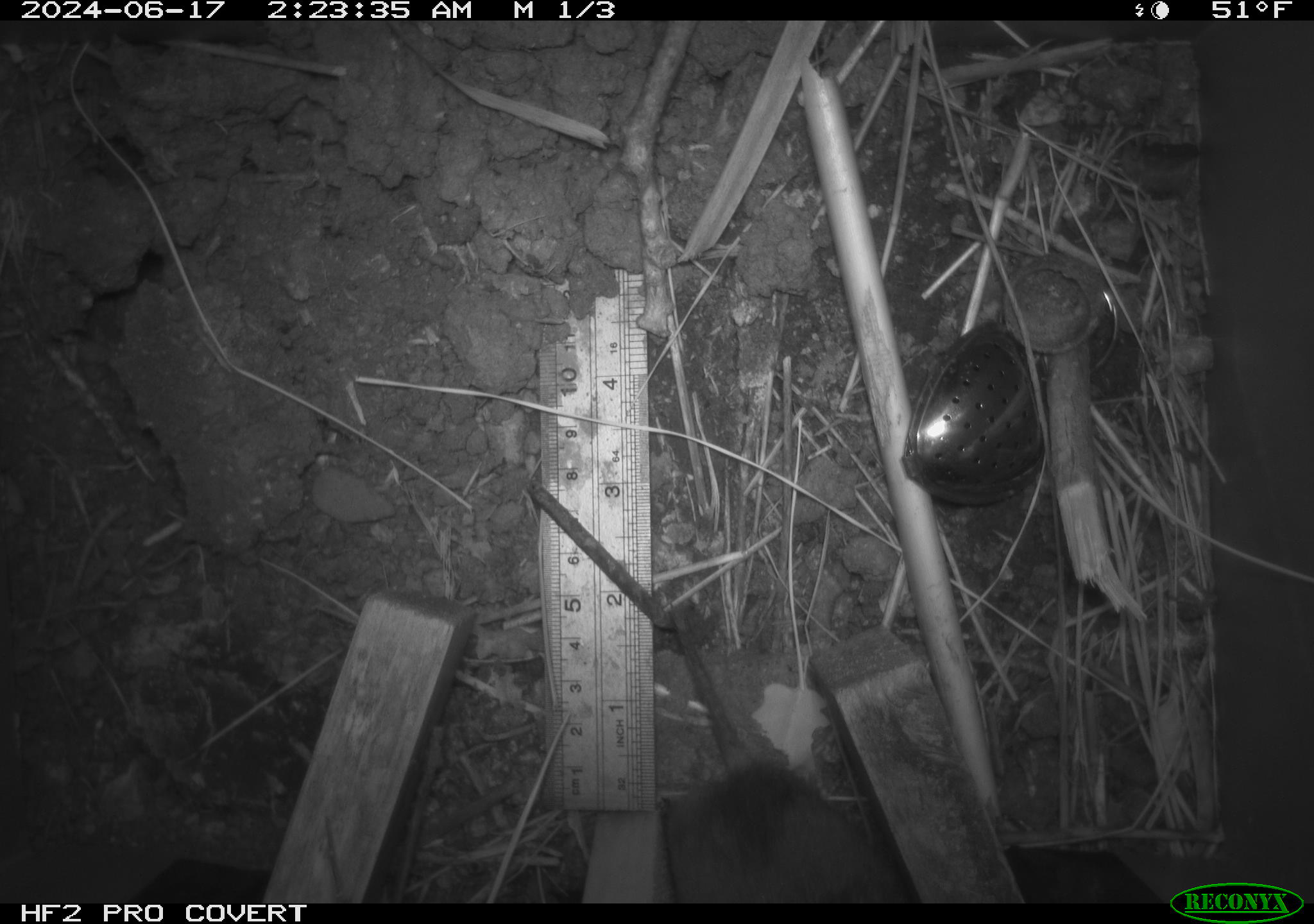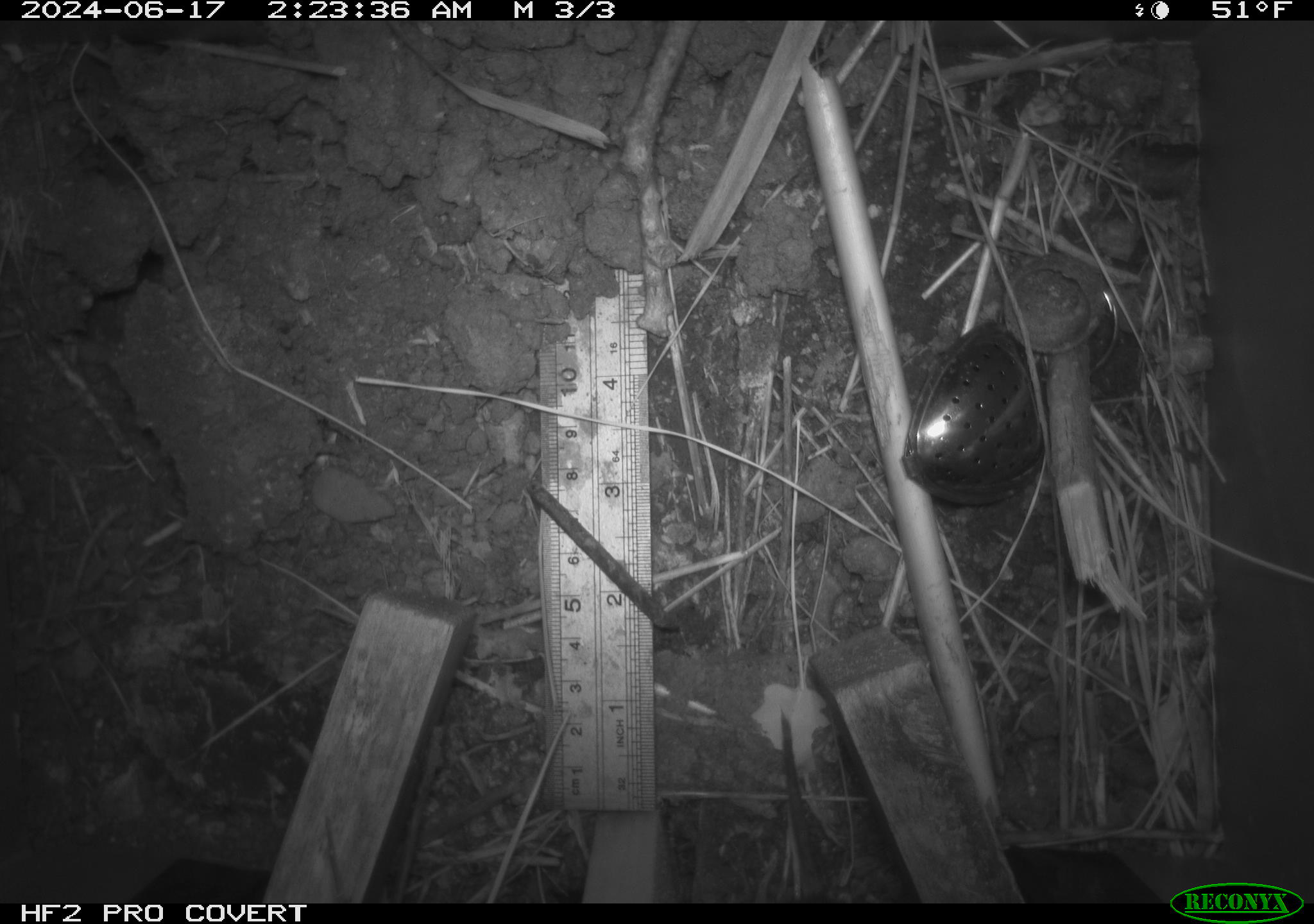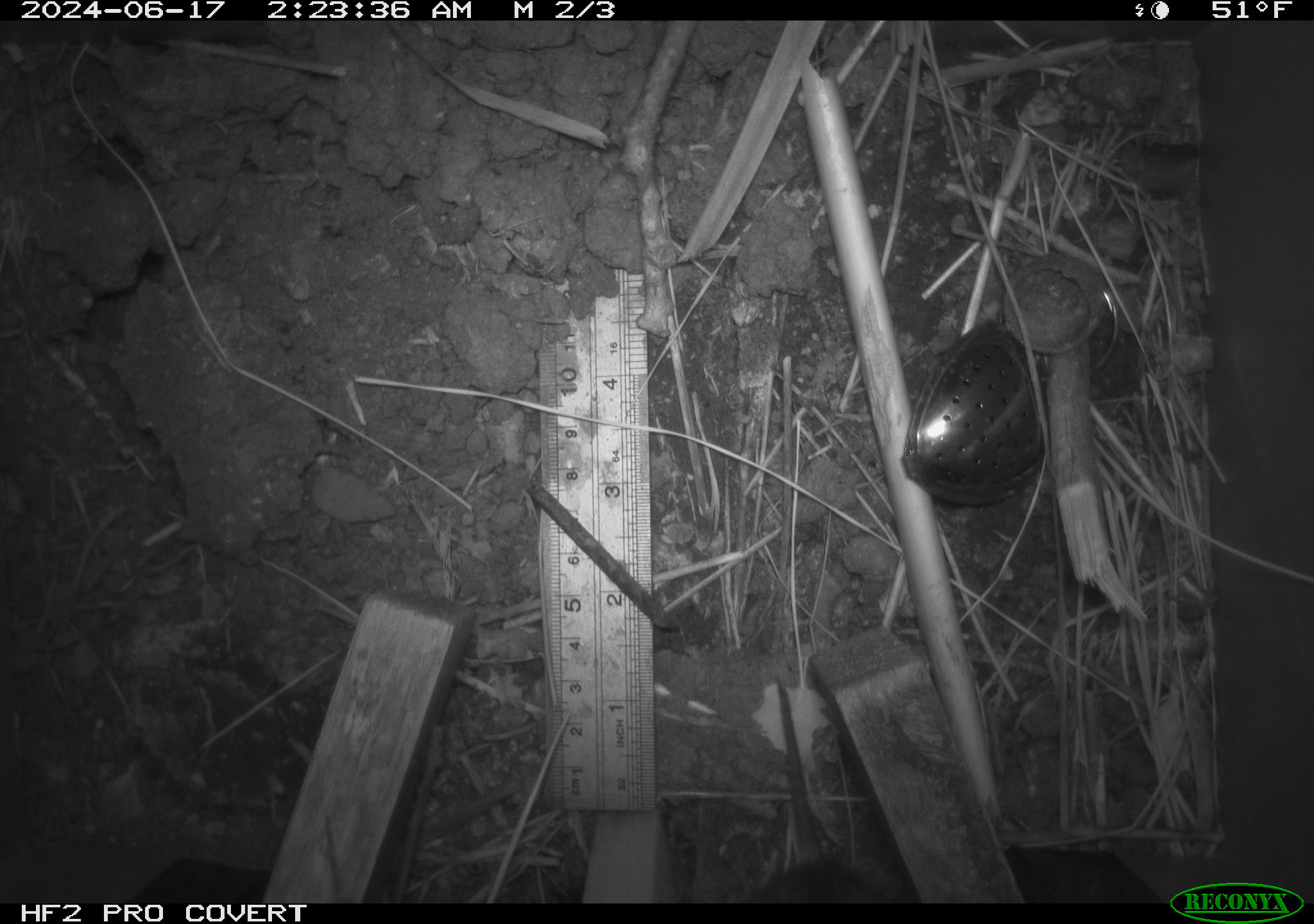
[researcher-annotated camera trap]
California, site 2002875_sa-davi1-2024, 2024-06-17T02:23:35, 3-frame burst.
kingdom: Animalia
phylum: Chordata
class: Mammalia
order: Rodentia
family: Cricetidae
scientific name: Arvicolinae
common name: voles, lemmings, and muskrats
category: arvicolinae subfamily